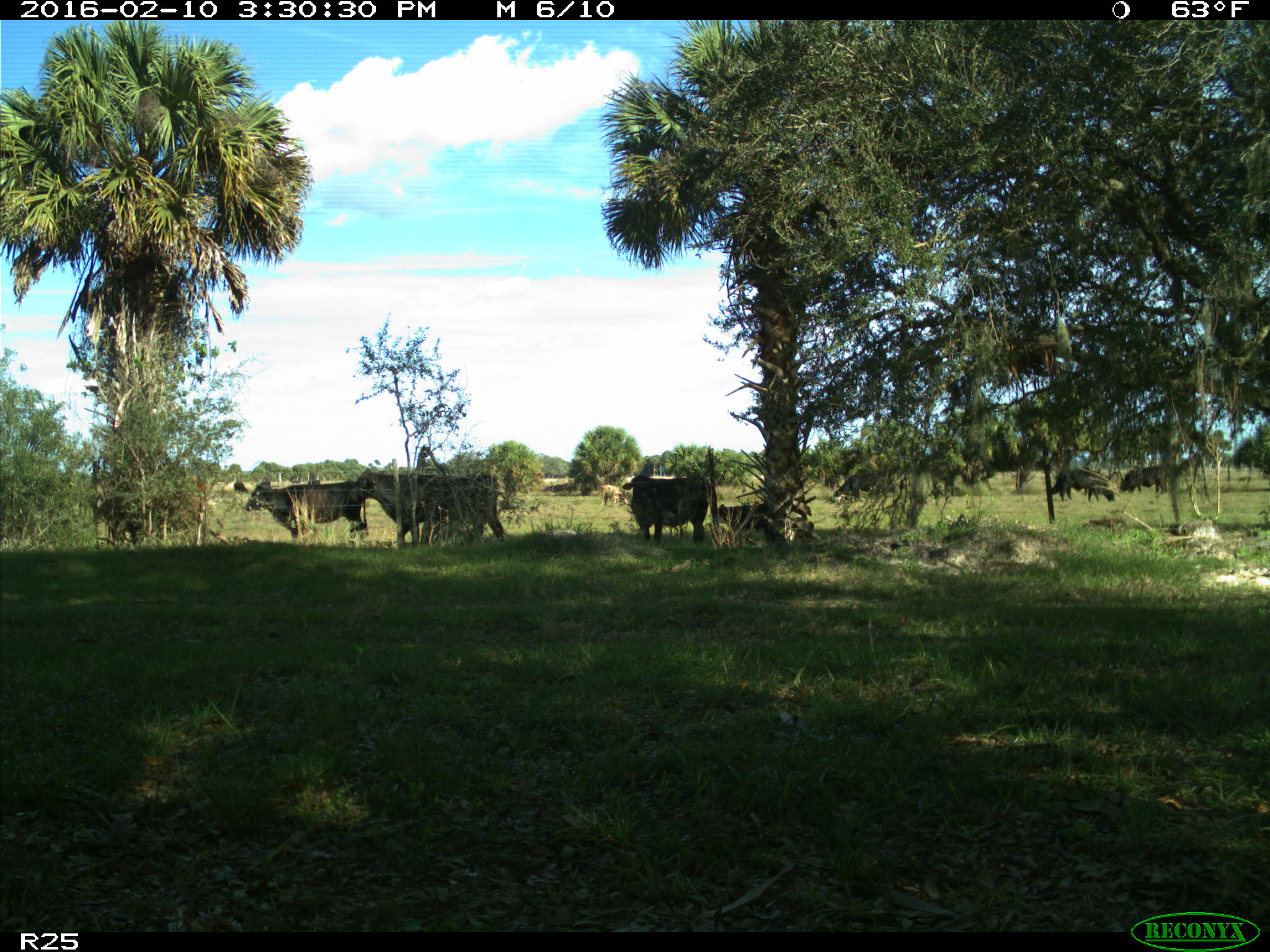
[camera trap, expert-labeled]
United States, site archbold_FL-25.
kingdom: Animalia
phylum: Chordata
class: Mammalia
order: Artiodactyla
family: Bovidae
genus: Bos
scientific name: Bos taurus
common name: domestic cow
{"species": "Bos taurus (domestic cow)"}